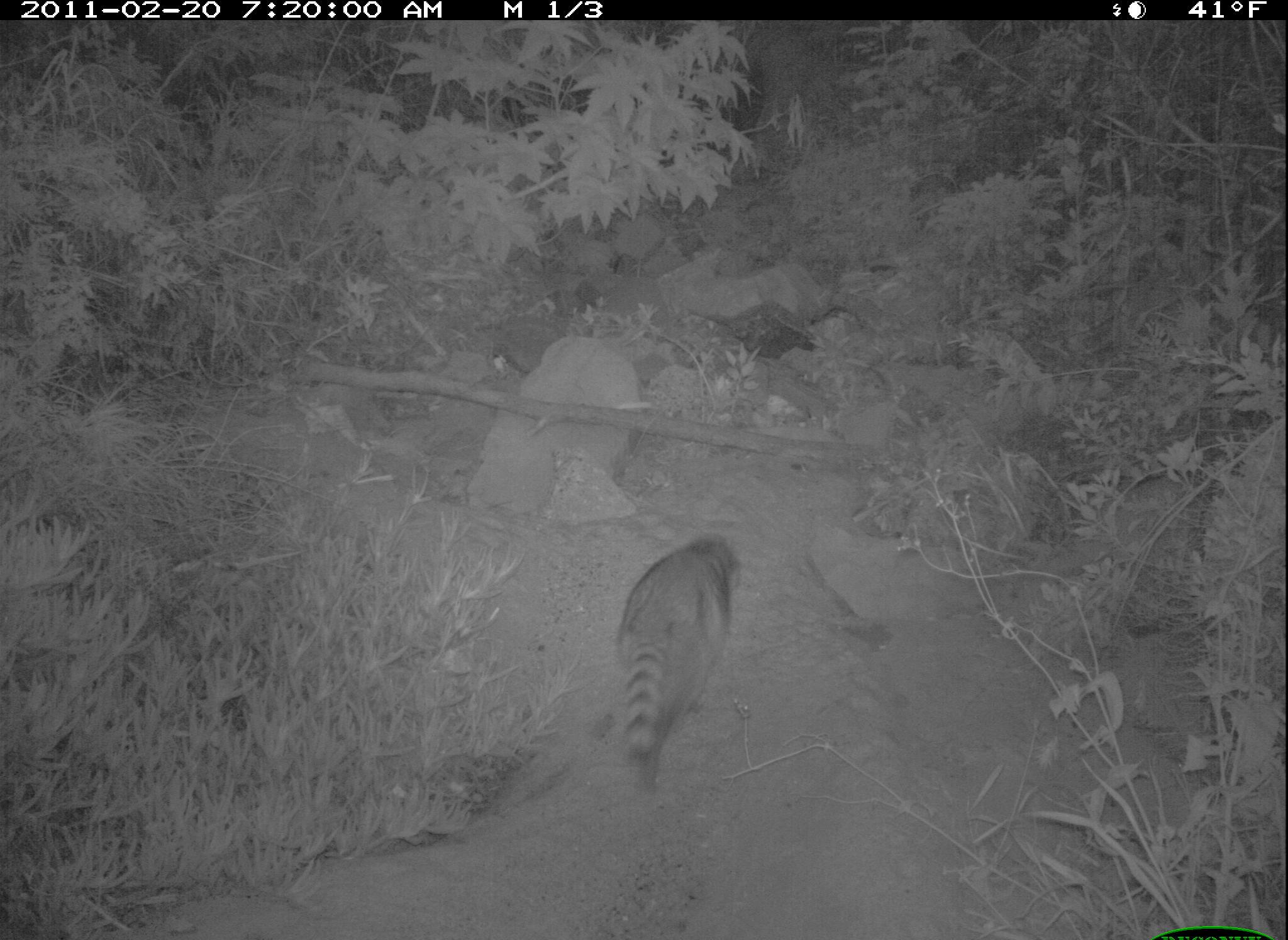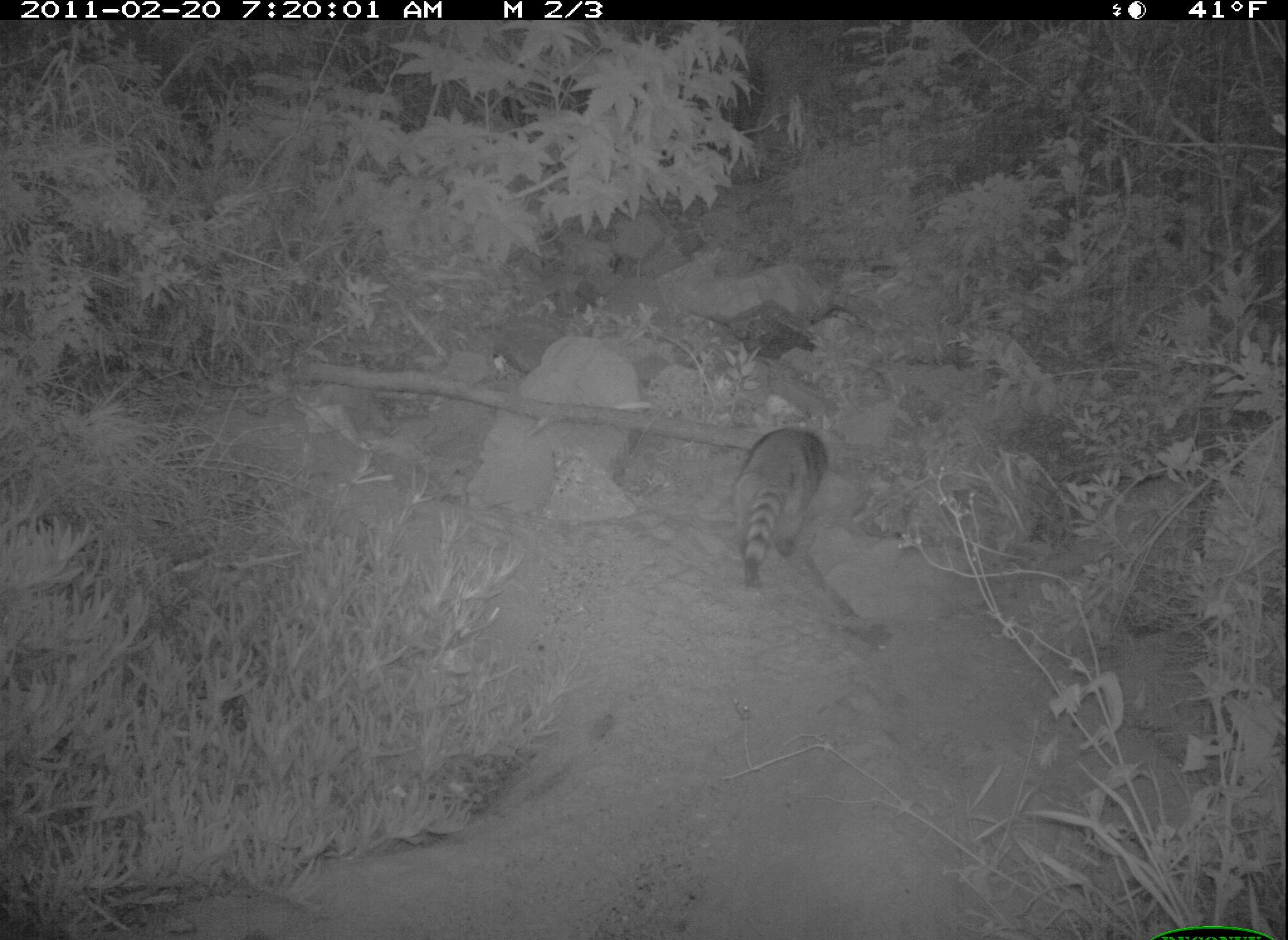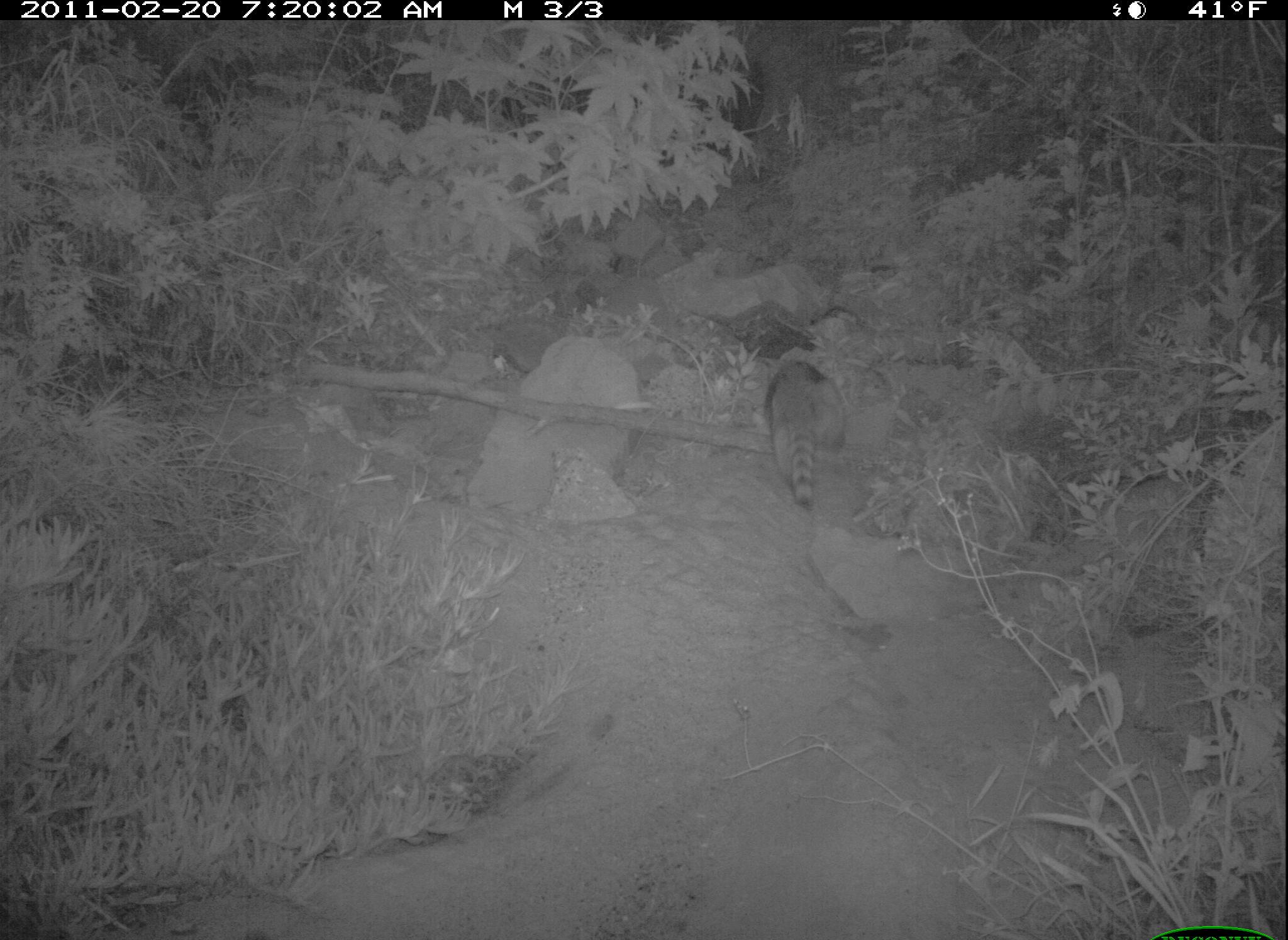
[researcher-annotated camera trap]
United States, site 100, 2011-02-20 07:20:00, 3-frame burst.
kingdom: Animalia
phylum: Chordata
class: Mammalia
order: Carnivora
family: Procyonidae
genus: Procyon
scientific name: Procyon lotor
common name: raccoon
Raccoon (Procyon lotor).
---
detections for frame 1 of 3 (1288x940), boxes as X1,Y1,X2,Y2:
raccoon: 613,523,755,791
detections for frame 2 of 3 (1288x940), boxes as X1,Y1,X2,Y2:
raccoon: 723,427,842,610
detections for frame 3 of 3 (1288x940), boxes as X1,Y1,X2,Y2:
raccoon: 762,359,857,507